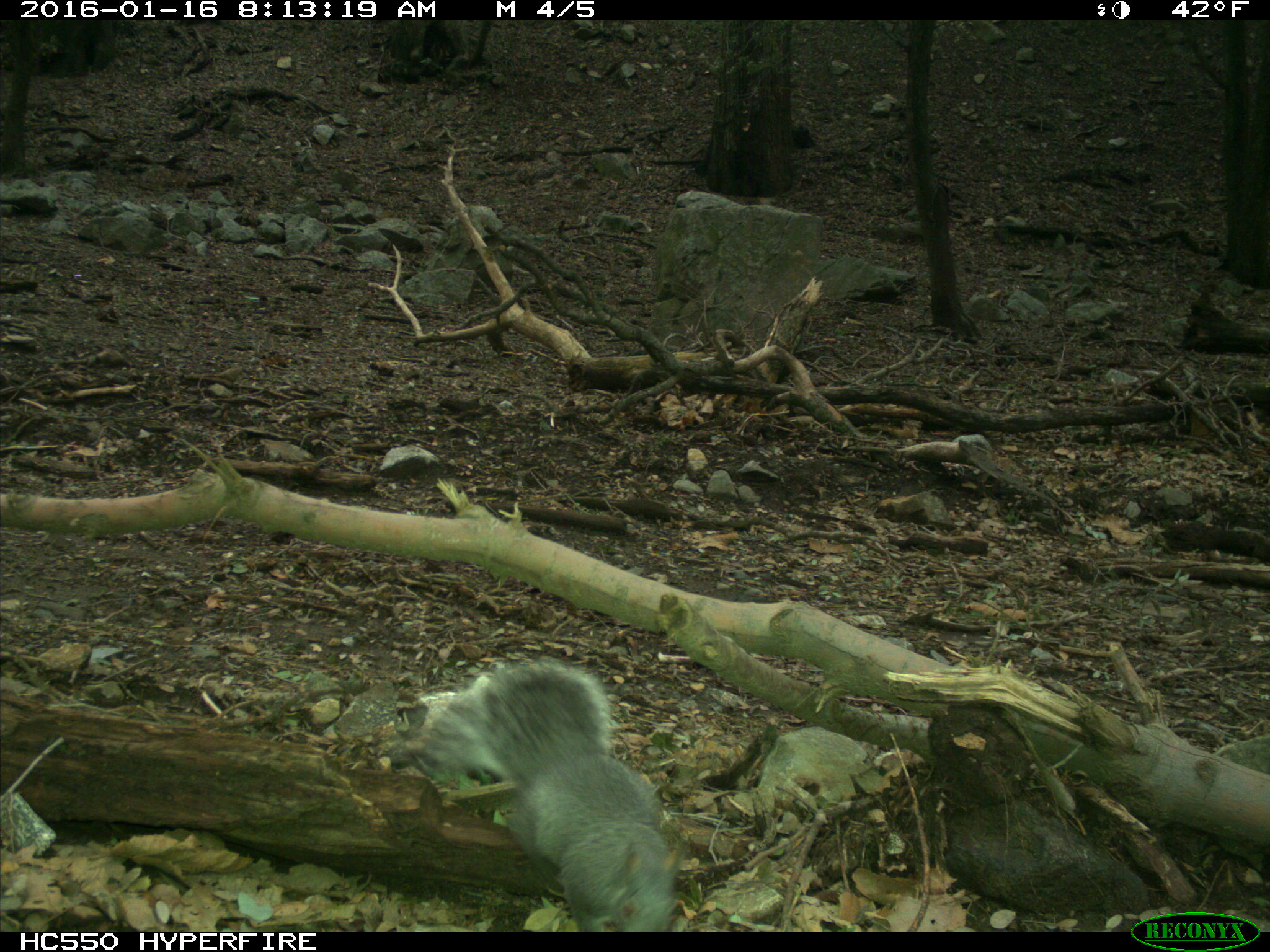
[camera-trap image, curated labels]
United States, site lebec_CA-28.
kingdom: Animalia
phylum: Chordata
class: Mammalia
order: Rodentia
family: Sciuridae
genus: Sciurus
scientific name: Sciurus carolinensis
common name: eastern gray squirrel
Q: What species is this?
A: Sciurus carolinensis (eastern gray squirrel).